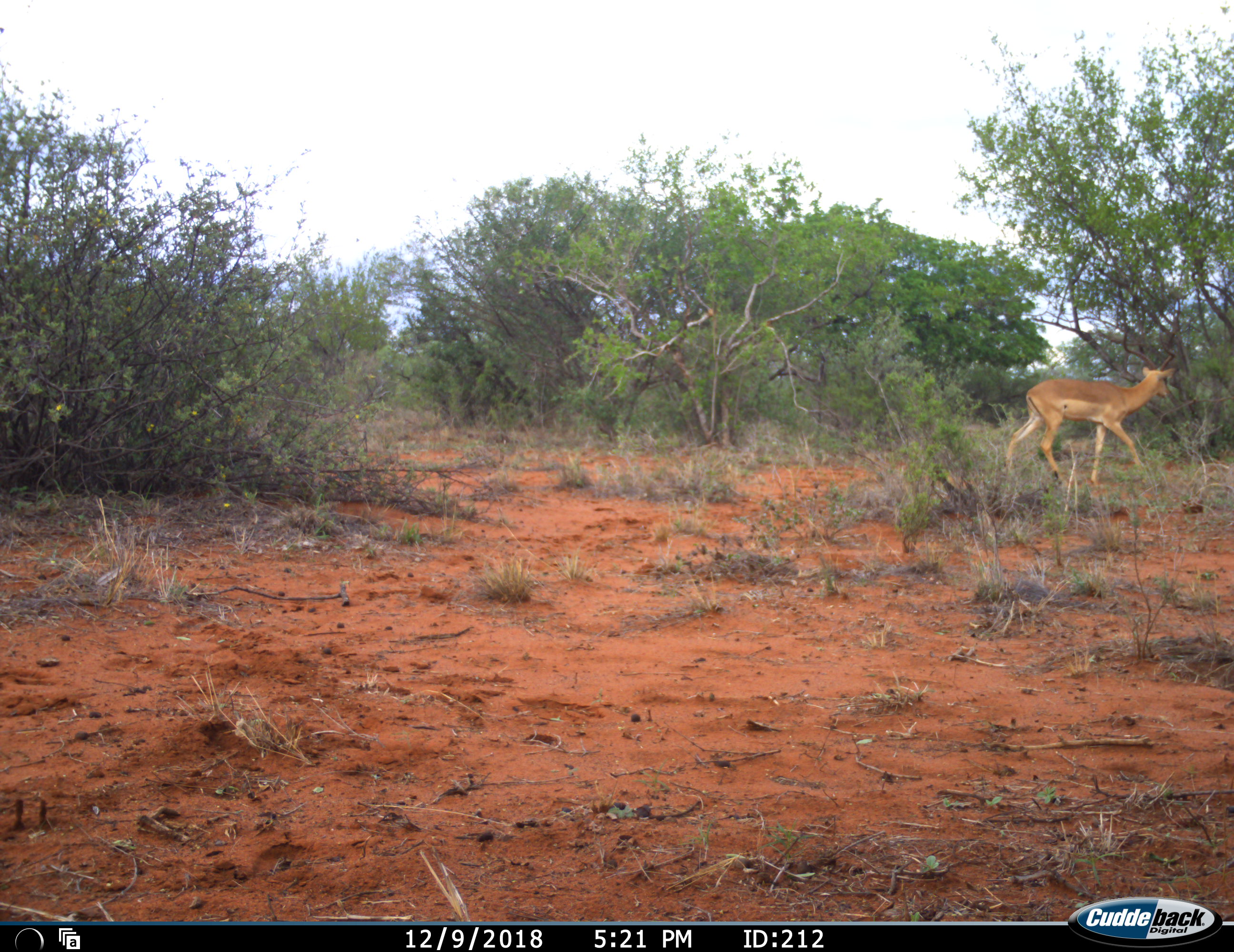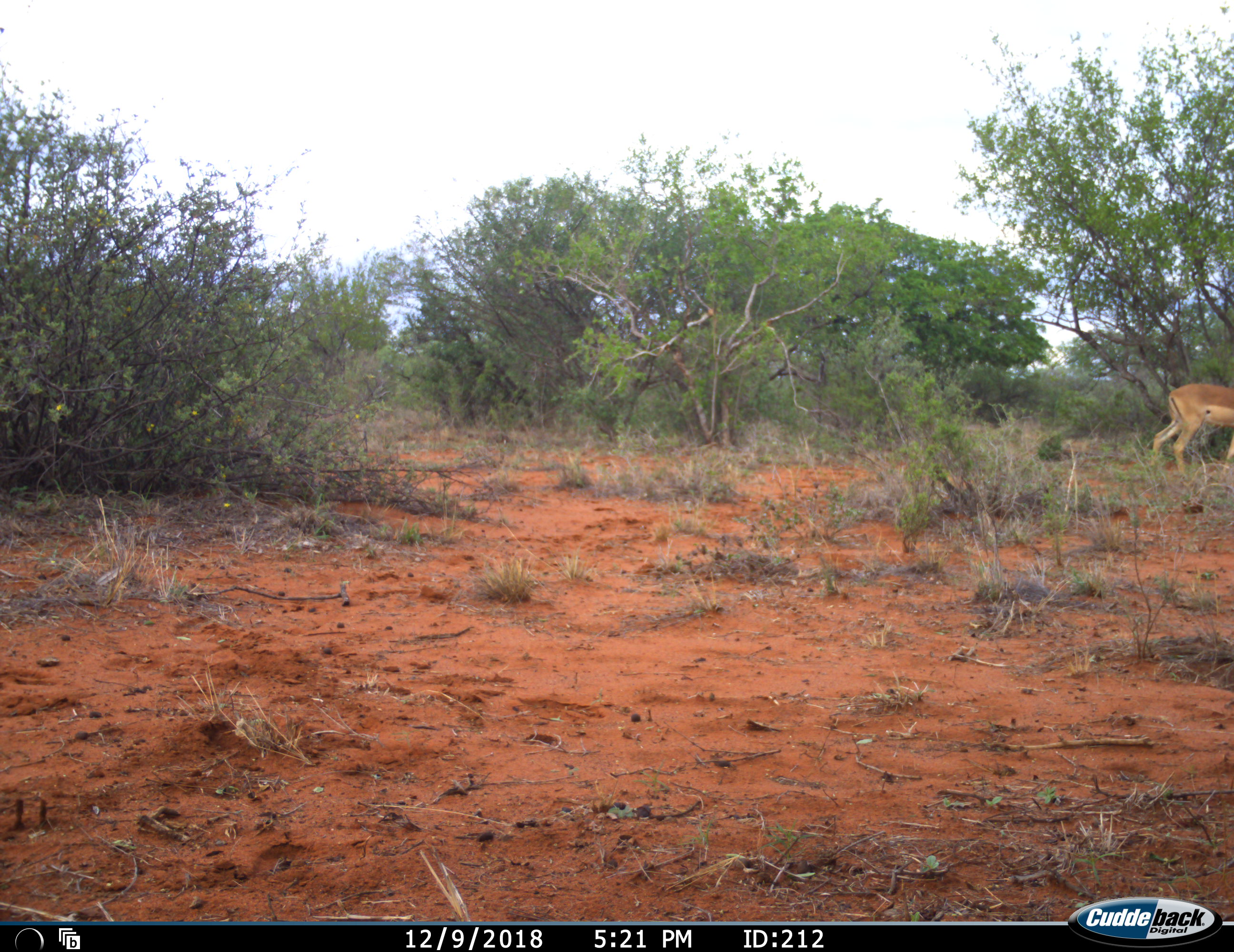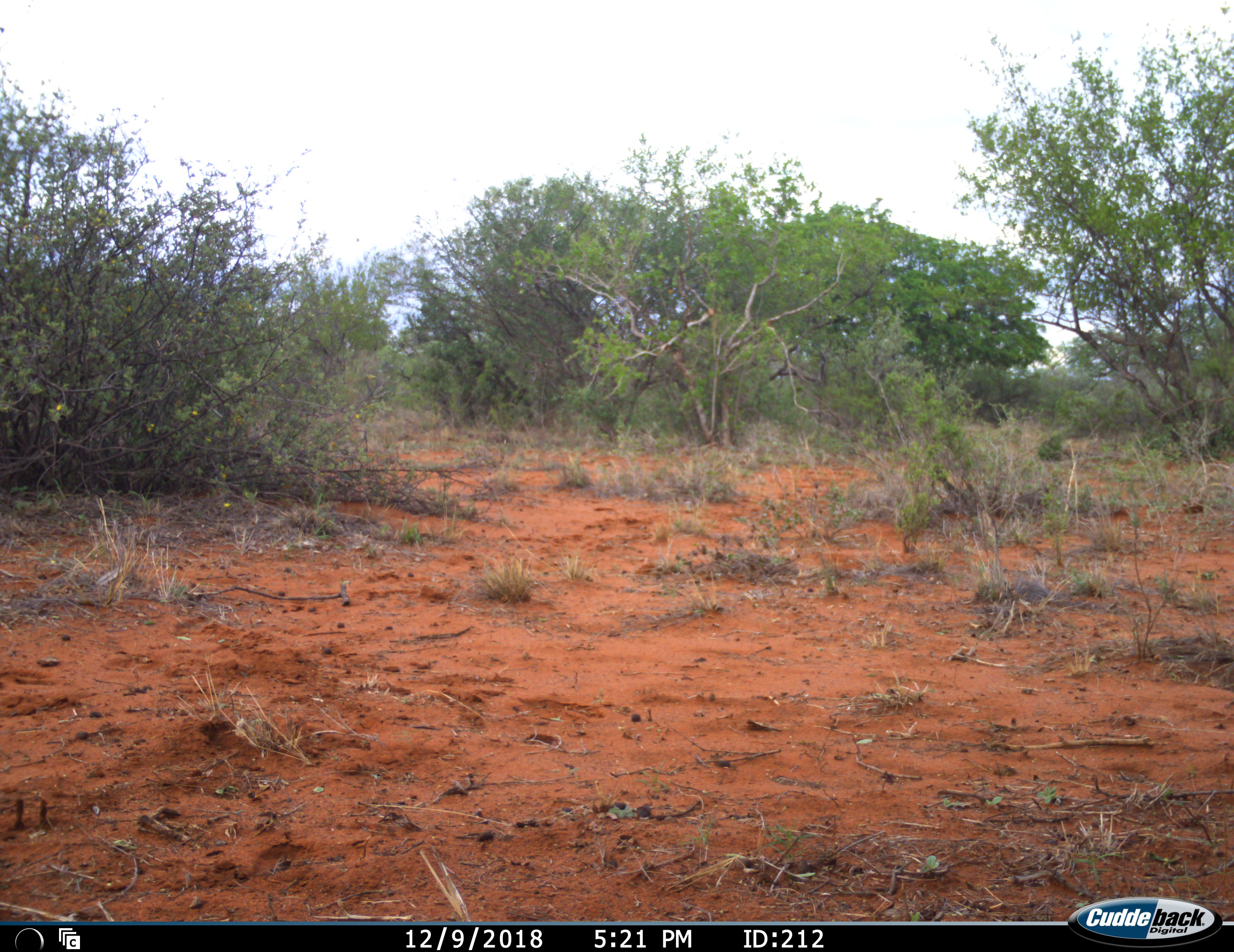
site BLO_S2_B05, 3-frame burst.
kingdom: Animalia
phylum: Chordata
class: Mammalia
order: Artiodactyla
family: Bovidae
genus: Aepyceros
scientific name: Aepyceros melampus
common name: impala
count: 1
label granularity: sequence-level